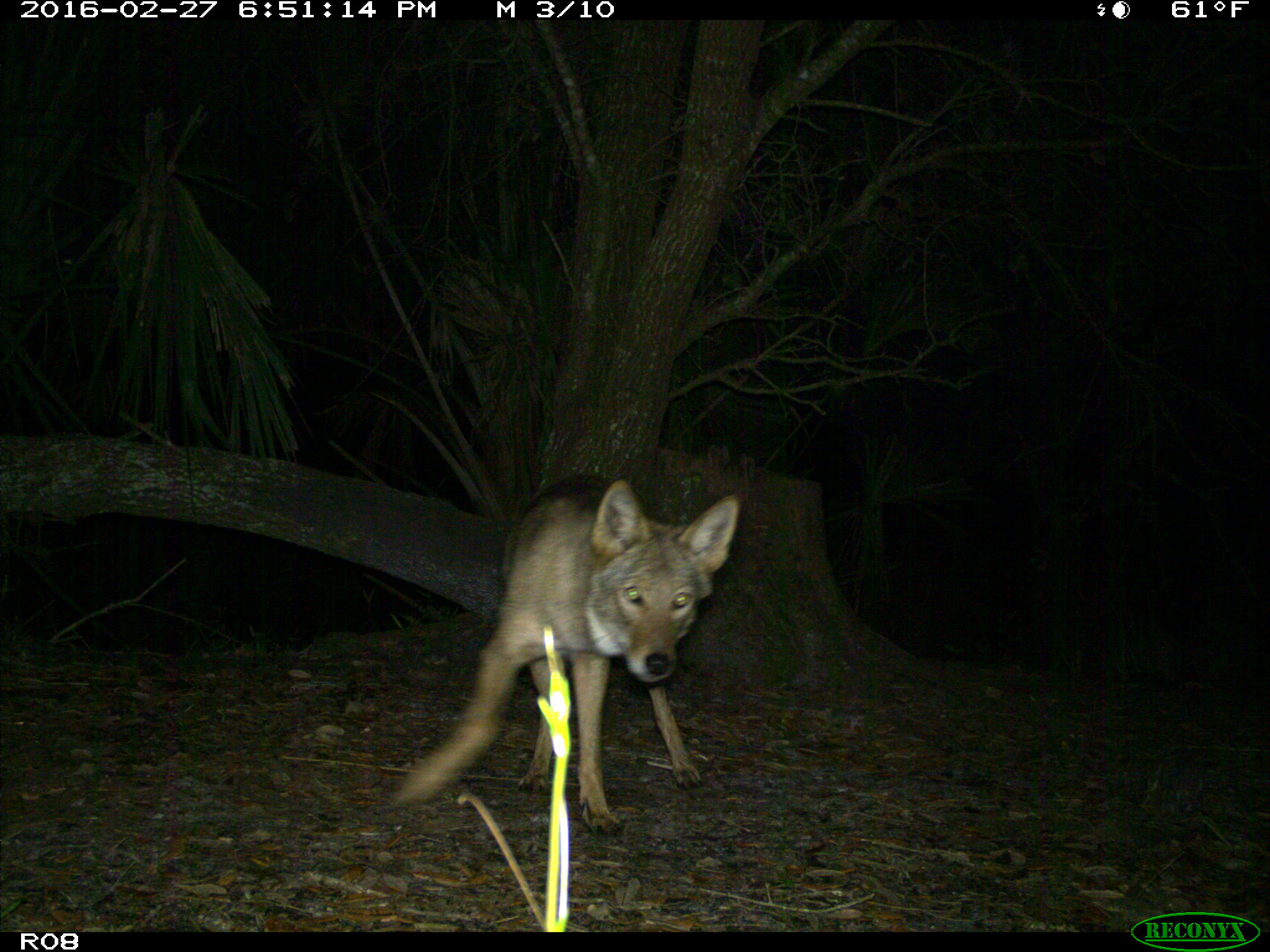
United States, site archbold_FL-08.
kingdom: Animalia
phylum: Chordata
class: Mammalia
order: Carnivora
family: Canidae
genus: Canis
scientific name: Canis latrans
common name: coyote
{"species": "Canis latrans (coyote)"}